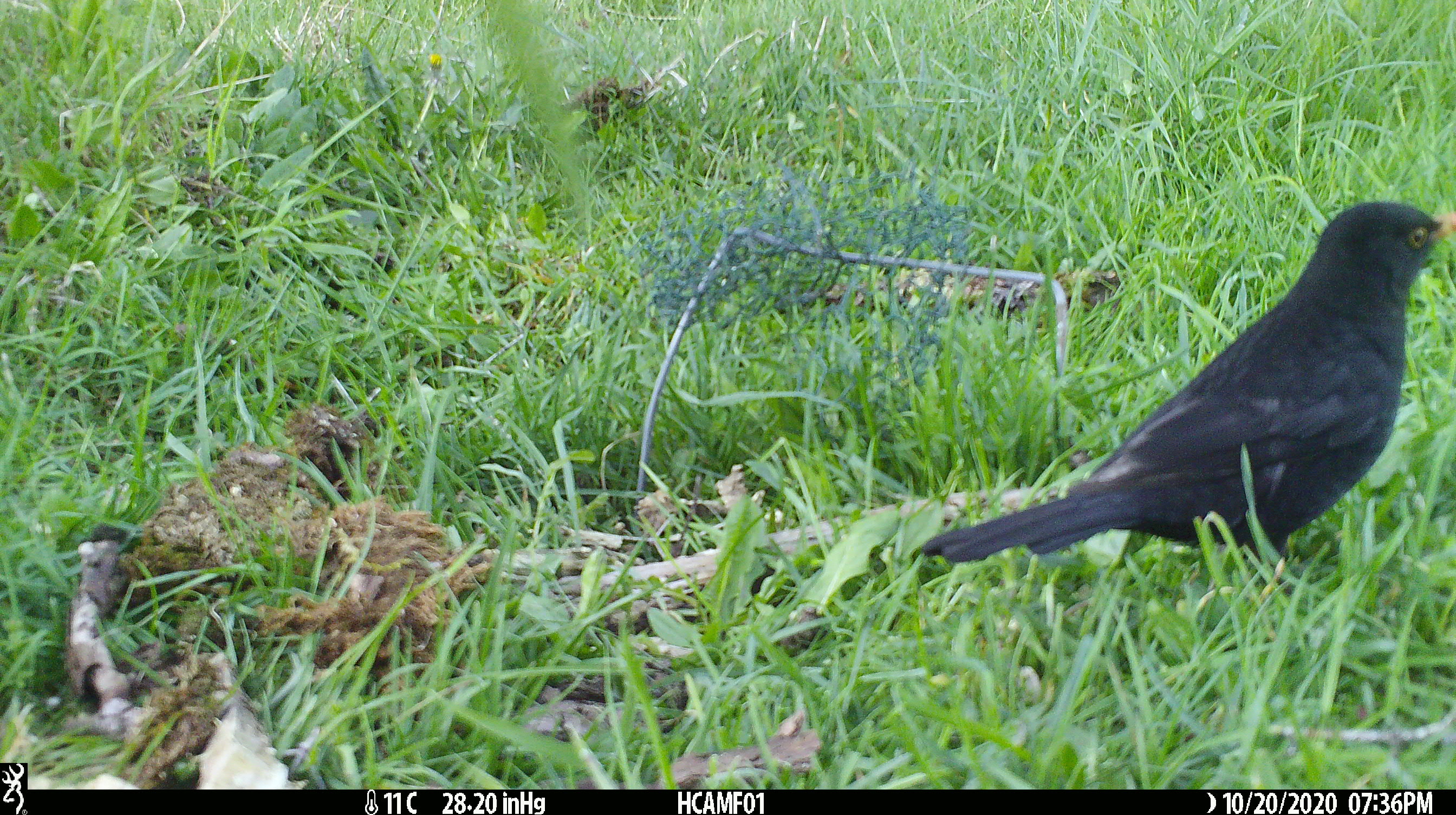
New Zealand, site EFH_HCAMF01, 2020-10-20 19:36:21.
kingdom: Animalia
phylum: Chordata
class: Aves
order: Passeriformes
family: Turdidae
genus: Turdus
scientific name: Turdus merula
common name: eurasian blackbird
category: blackbird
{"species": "blackbird (eurasian blackbird) (Turdus merula)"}